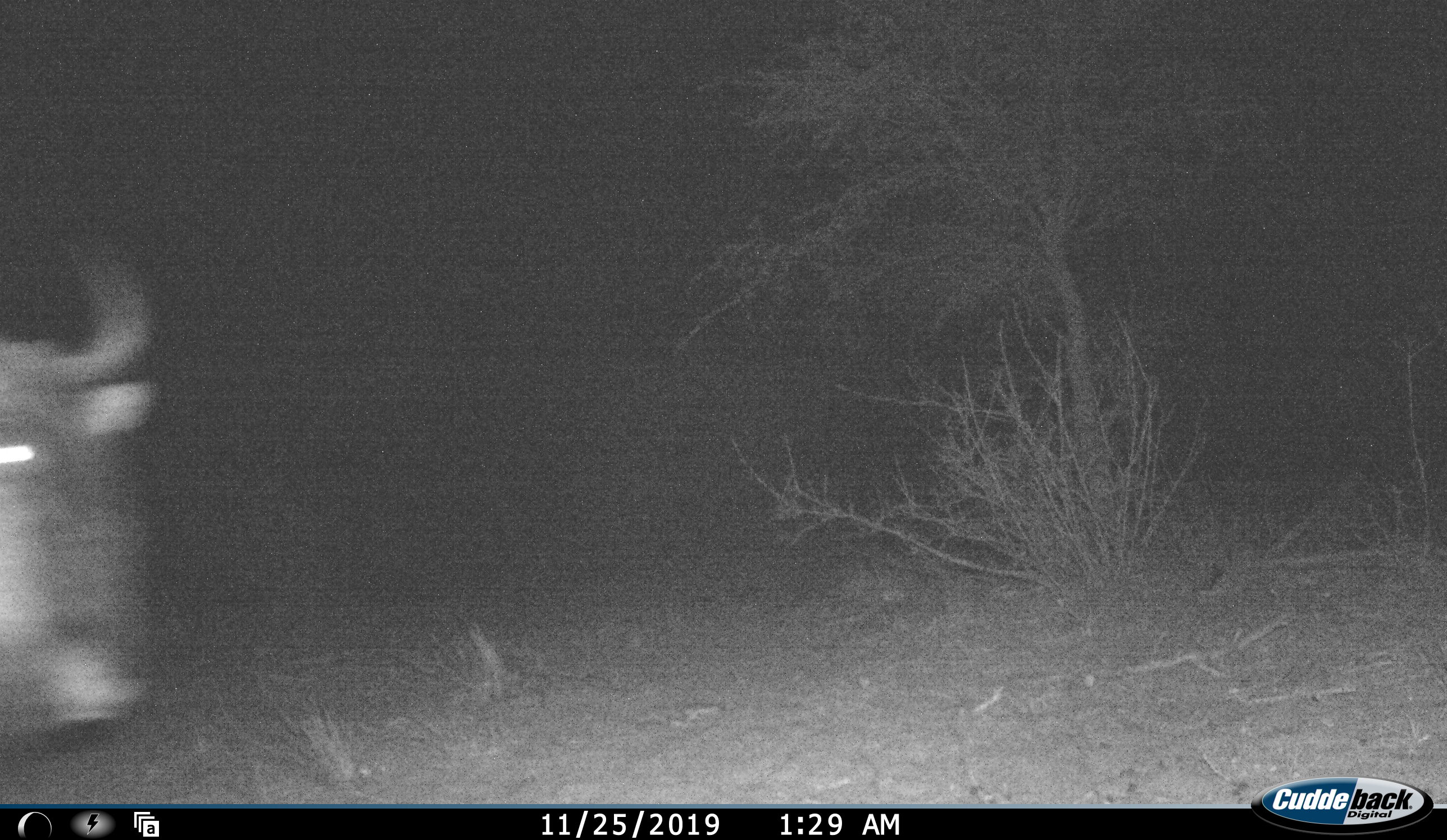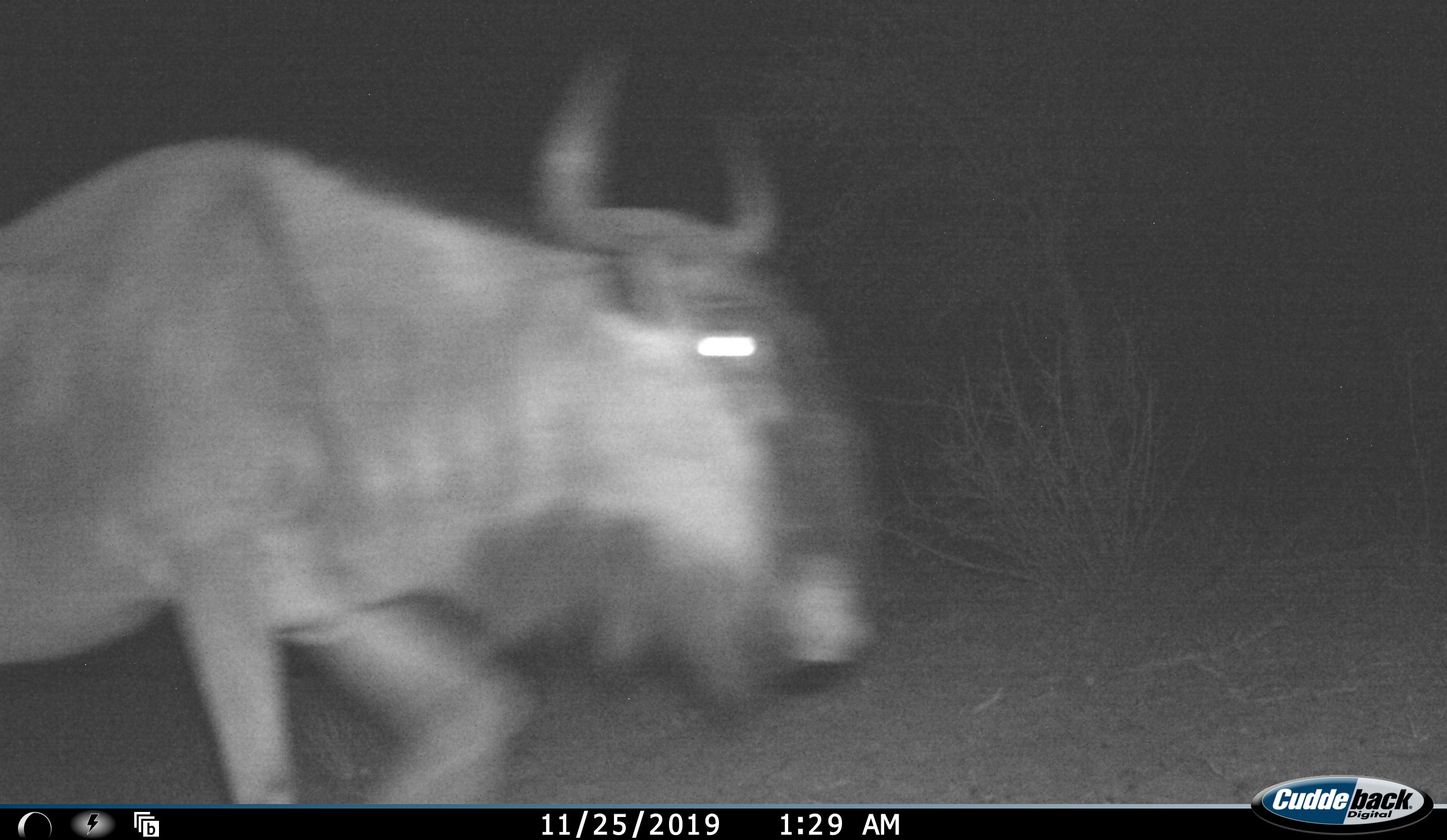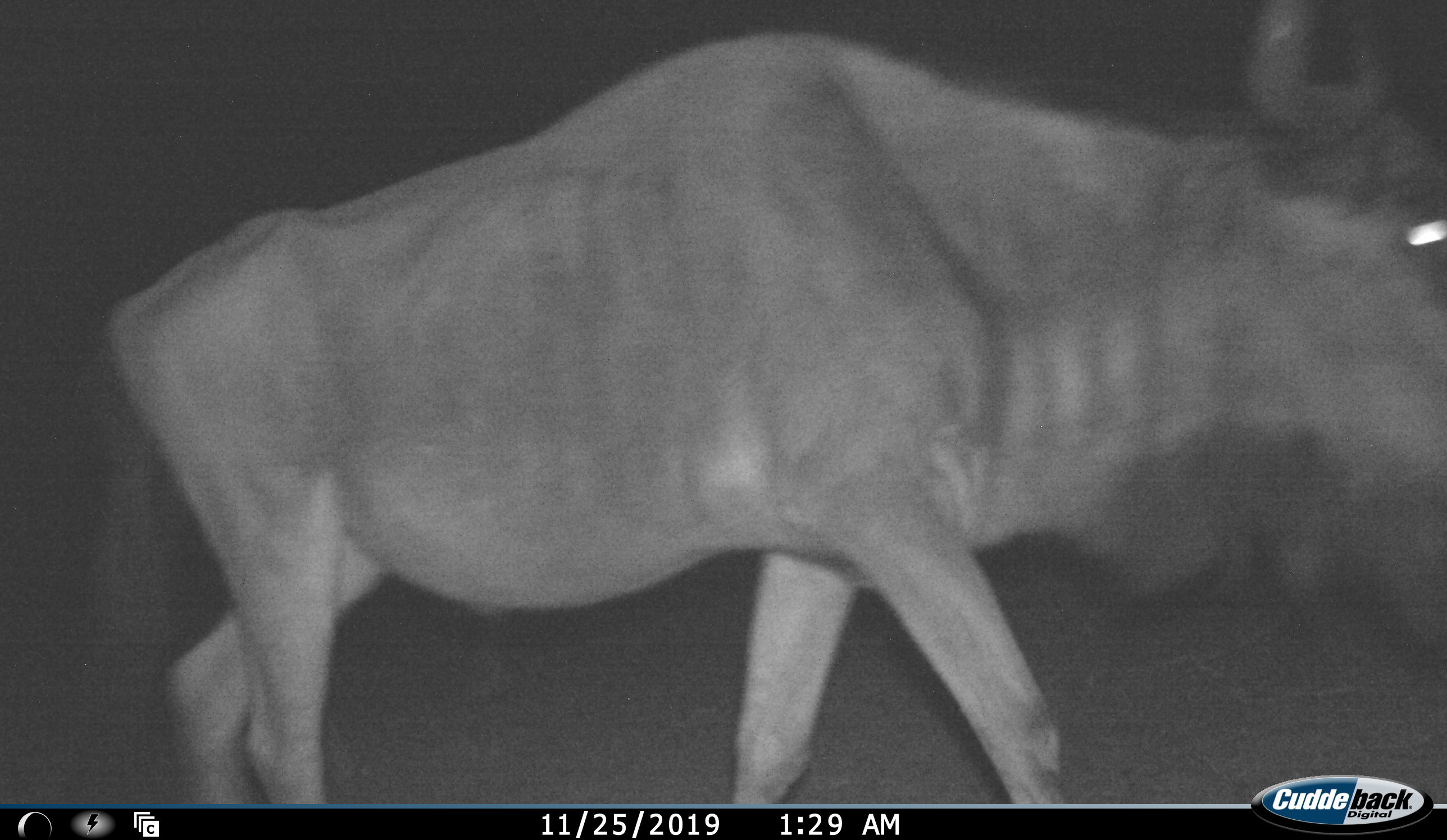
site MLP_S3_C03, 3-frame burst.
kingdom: Animalia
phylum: Chordata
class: Mammalia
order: Artiodactyla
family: Bovidae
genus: Connochaetes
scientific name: Connochaetes taurinus taurinus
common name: blue wildebeest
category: wildebeestblue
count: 1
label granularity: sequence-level